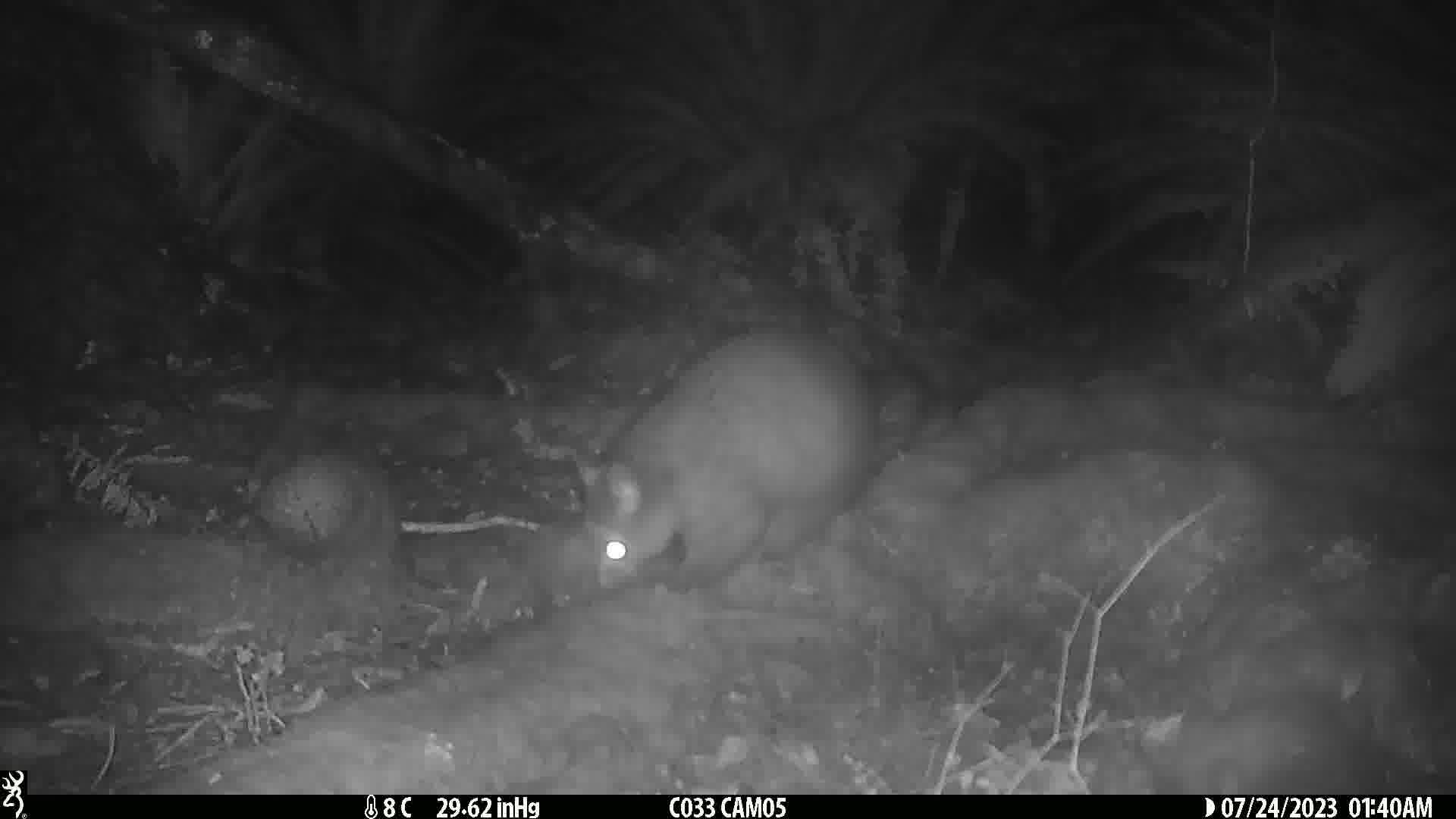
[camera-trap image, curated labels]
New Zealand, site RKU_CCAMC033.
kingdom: Animalia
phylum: Chordata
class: Mammalia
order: Diprotodontia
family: Phalangeridae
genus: Trichosurus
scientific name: Trichosurus vulpecula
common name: common brushtail possum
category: possum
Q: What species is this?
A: Possum (common brushtail possum) (Trichosurus vulpecula).